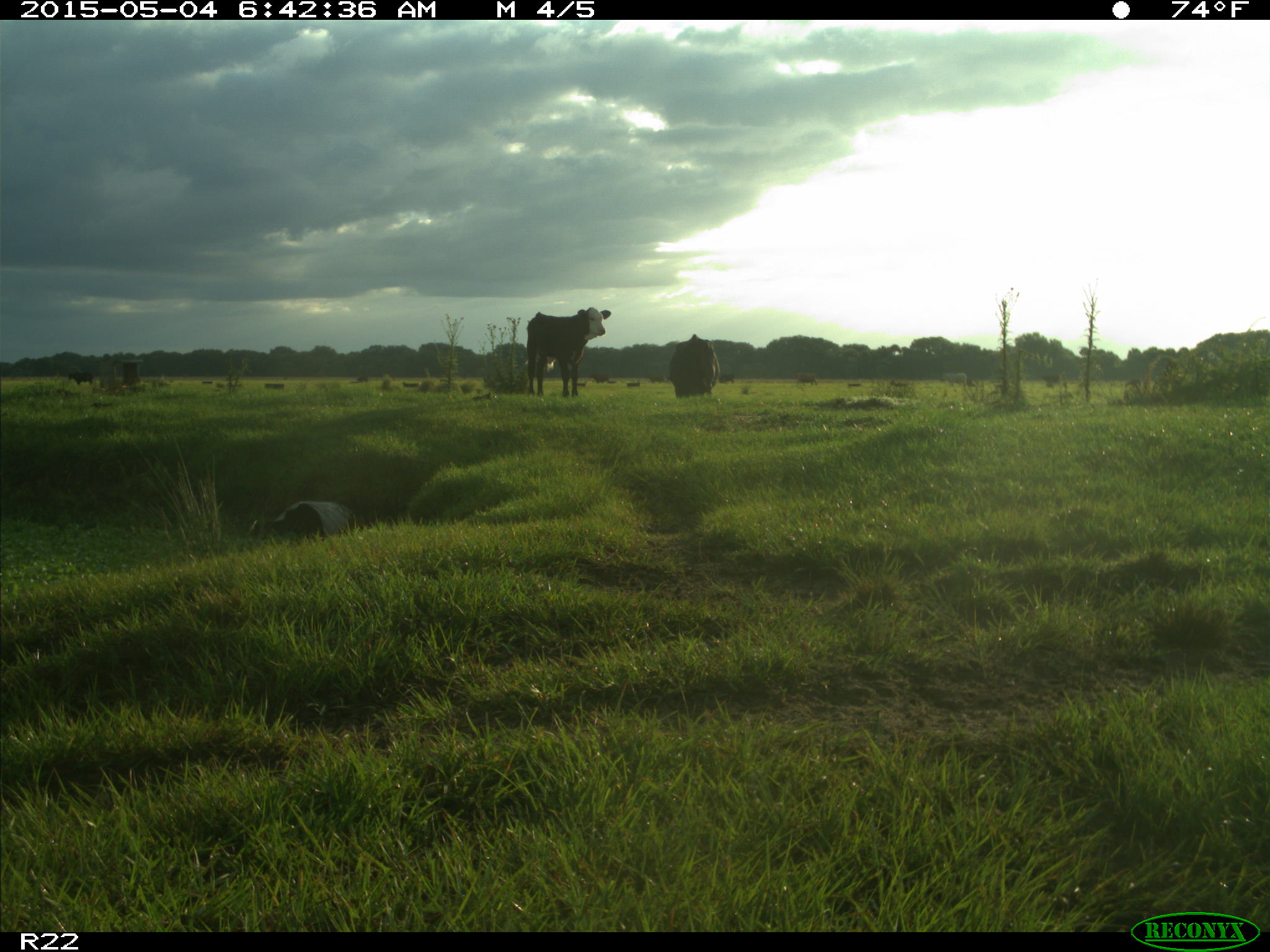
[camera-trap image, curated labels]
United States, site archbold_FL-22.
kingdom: Animalia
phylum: Chordata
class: Mammalia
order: Artiodactyla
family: Bovidae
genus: Bos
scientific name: Bos taurus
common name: domestic cow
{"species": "Bos taurus (domestic cow)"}